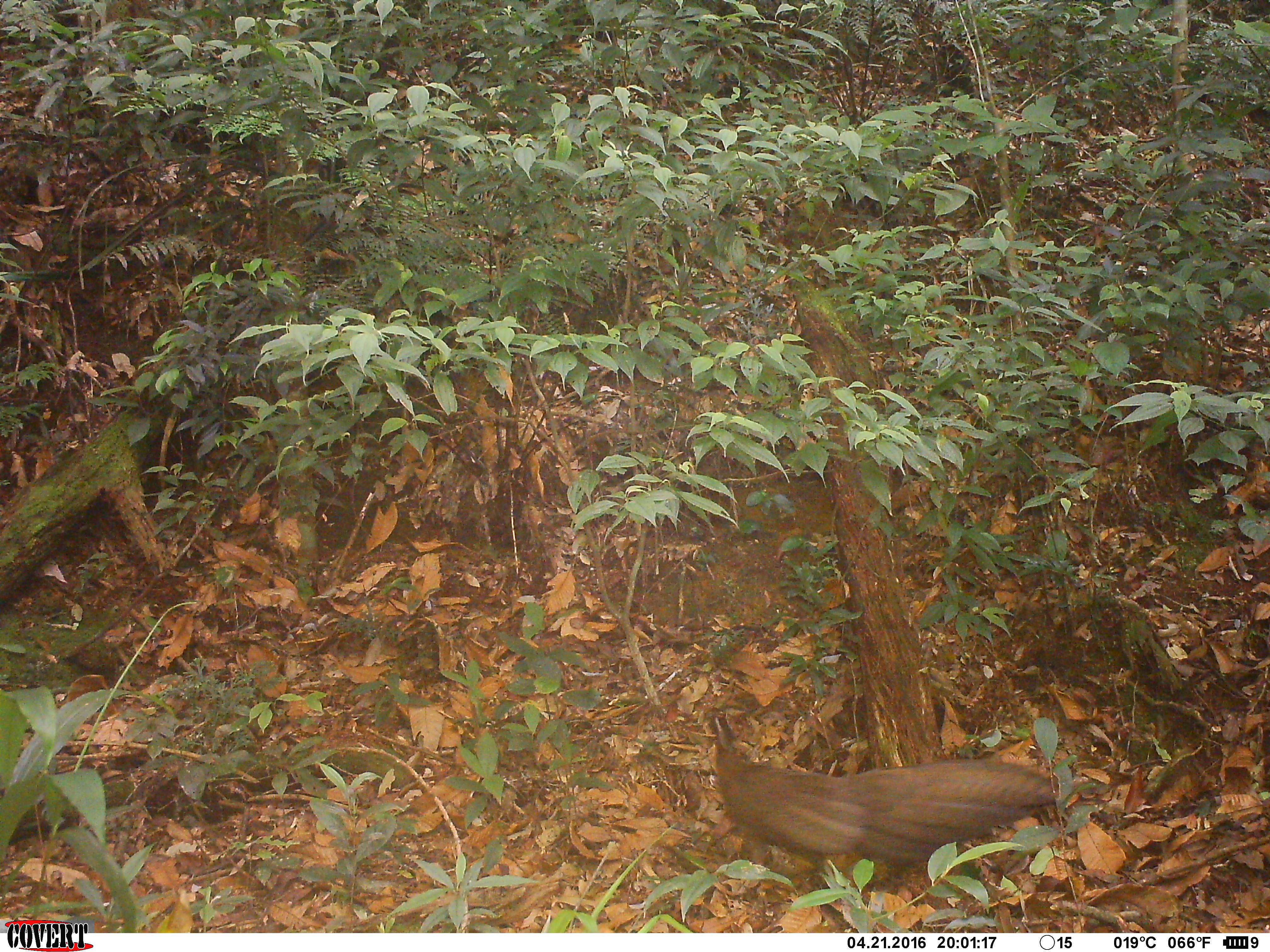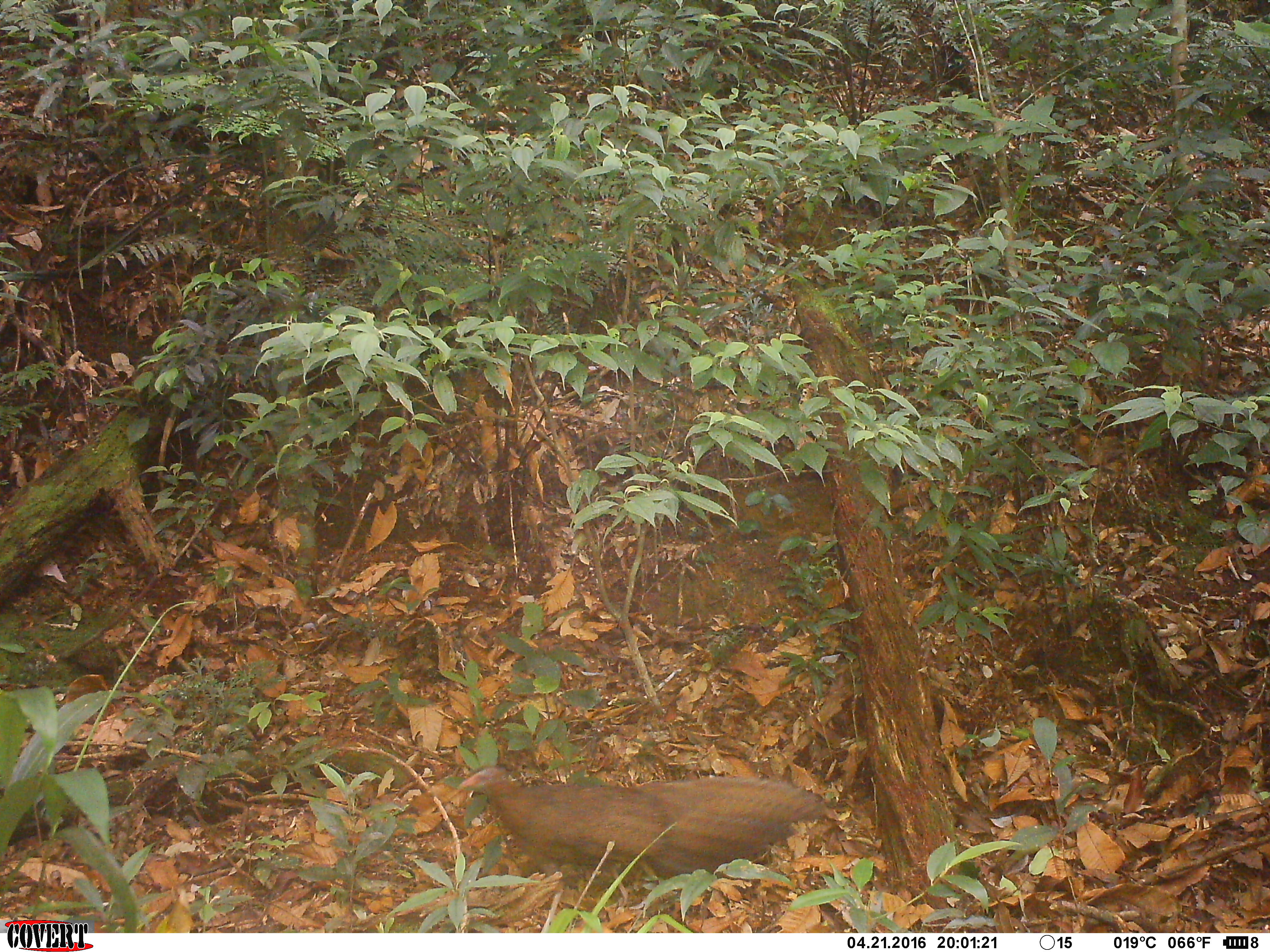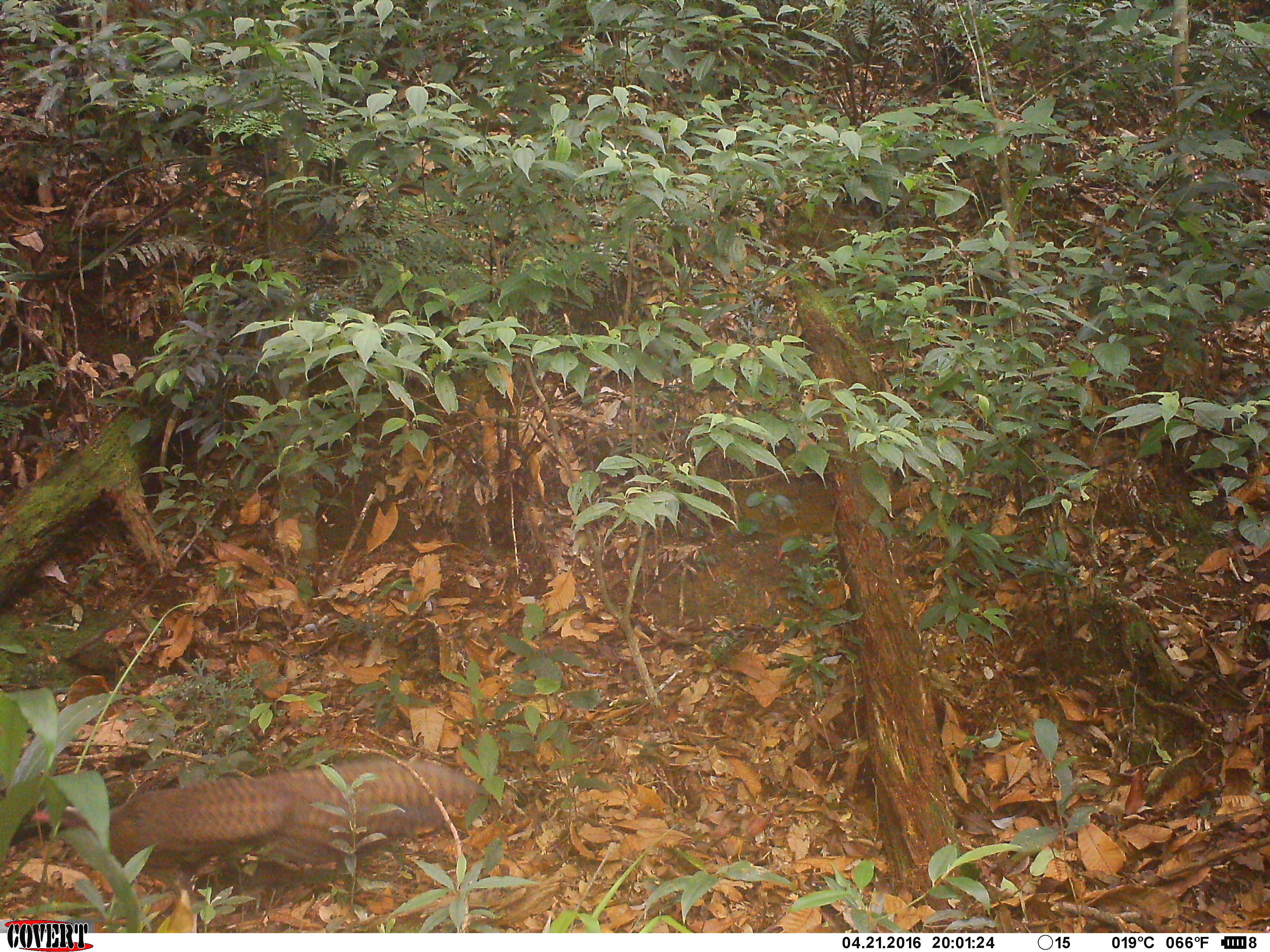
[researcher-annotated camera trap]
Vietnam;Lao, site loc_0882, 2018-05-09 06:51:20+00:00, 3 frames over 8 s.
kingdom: Animalia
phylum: Chordata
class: Aves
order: Galliformes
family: Phasianidae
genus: Rheinardia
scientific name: Rheinardia ocellata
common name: crested argus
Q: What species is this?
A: Crested argus (Rheinardia ocellata).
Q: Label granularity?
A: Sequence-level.